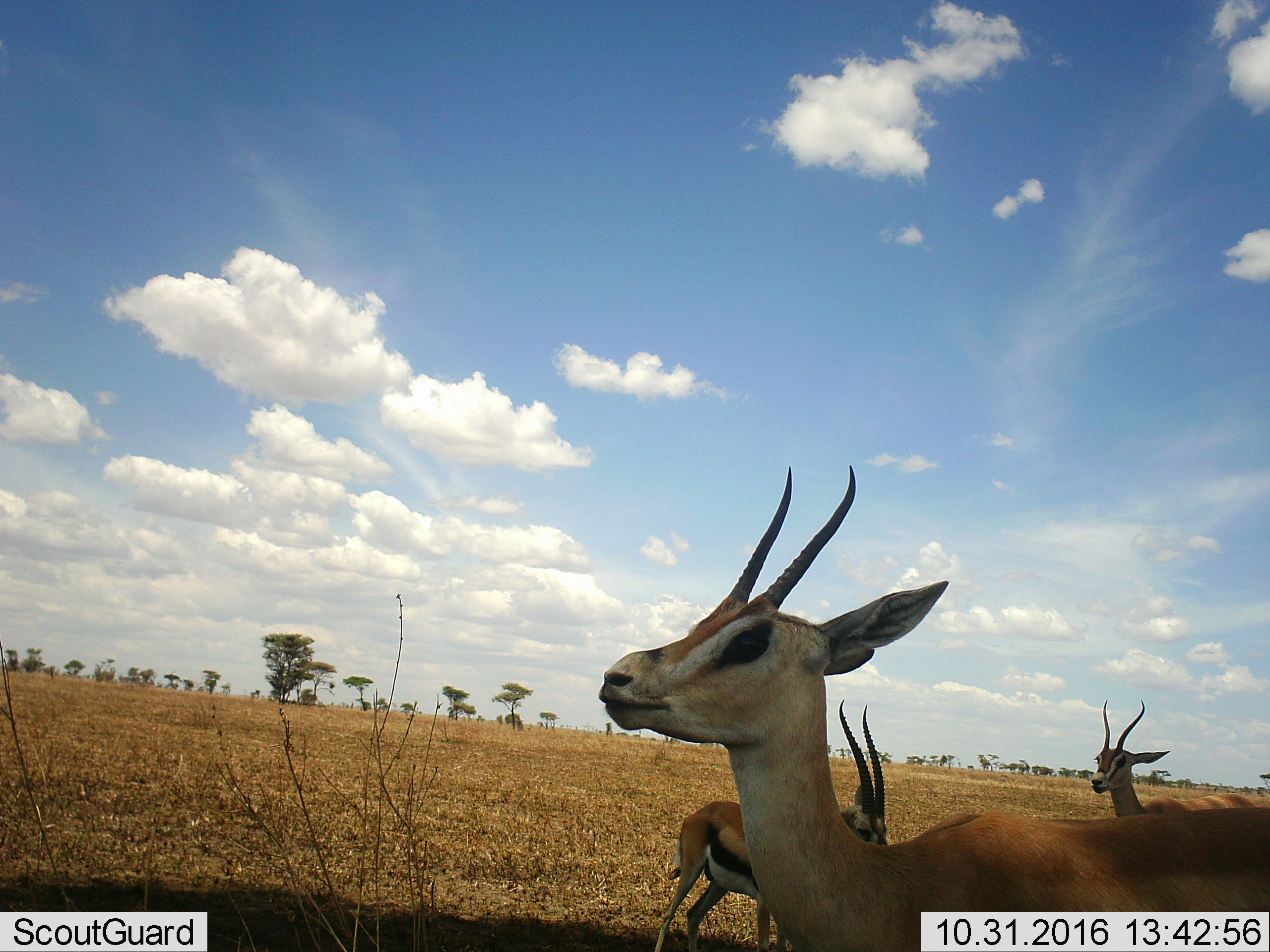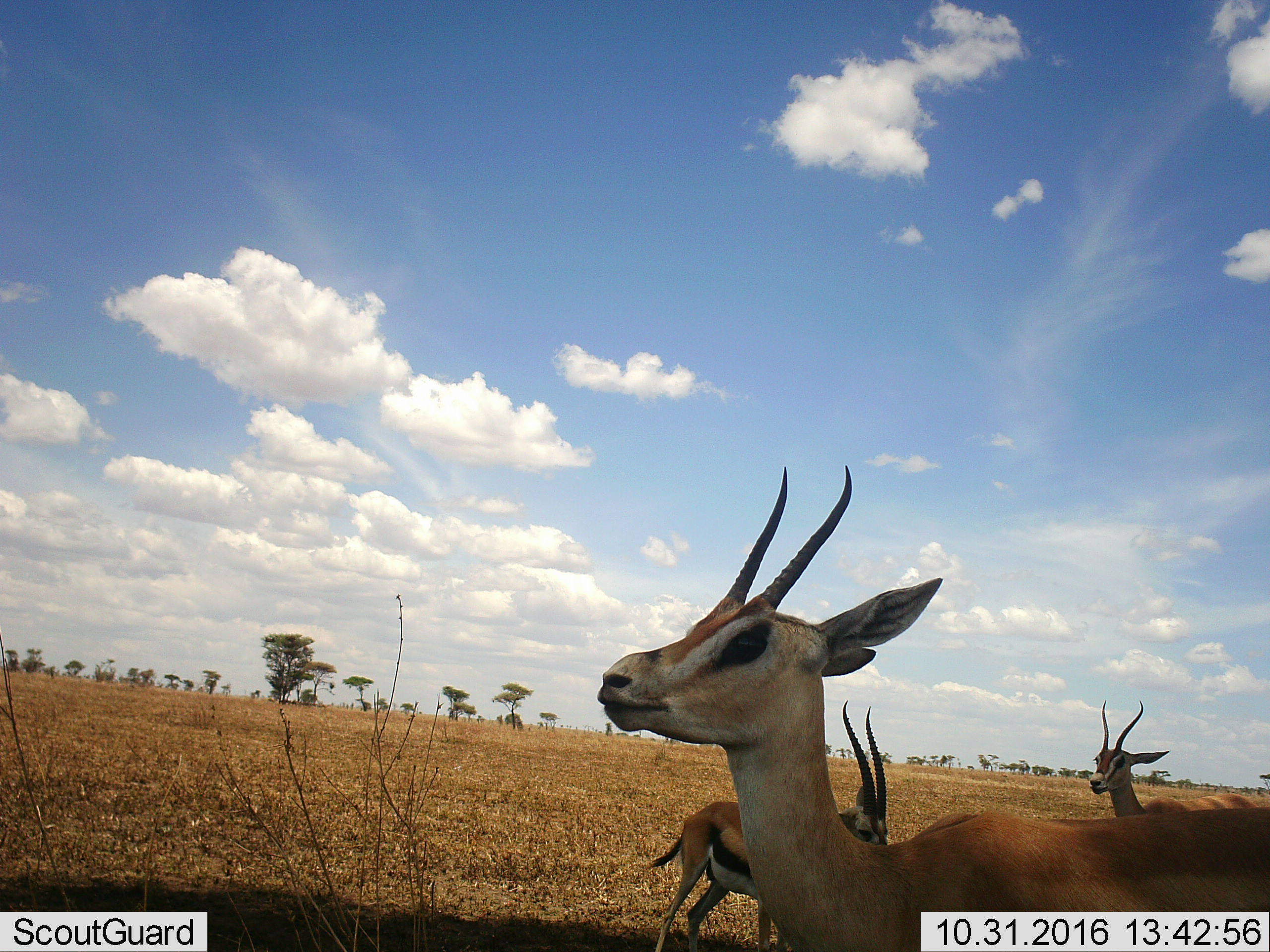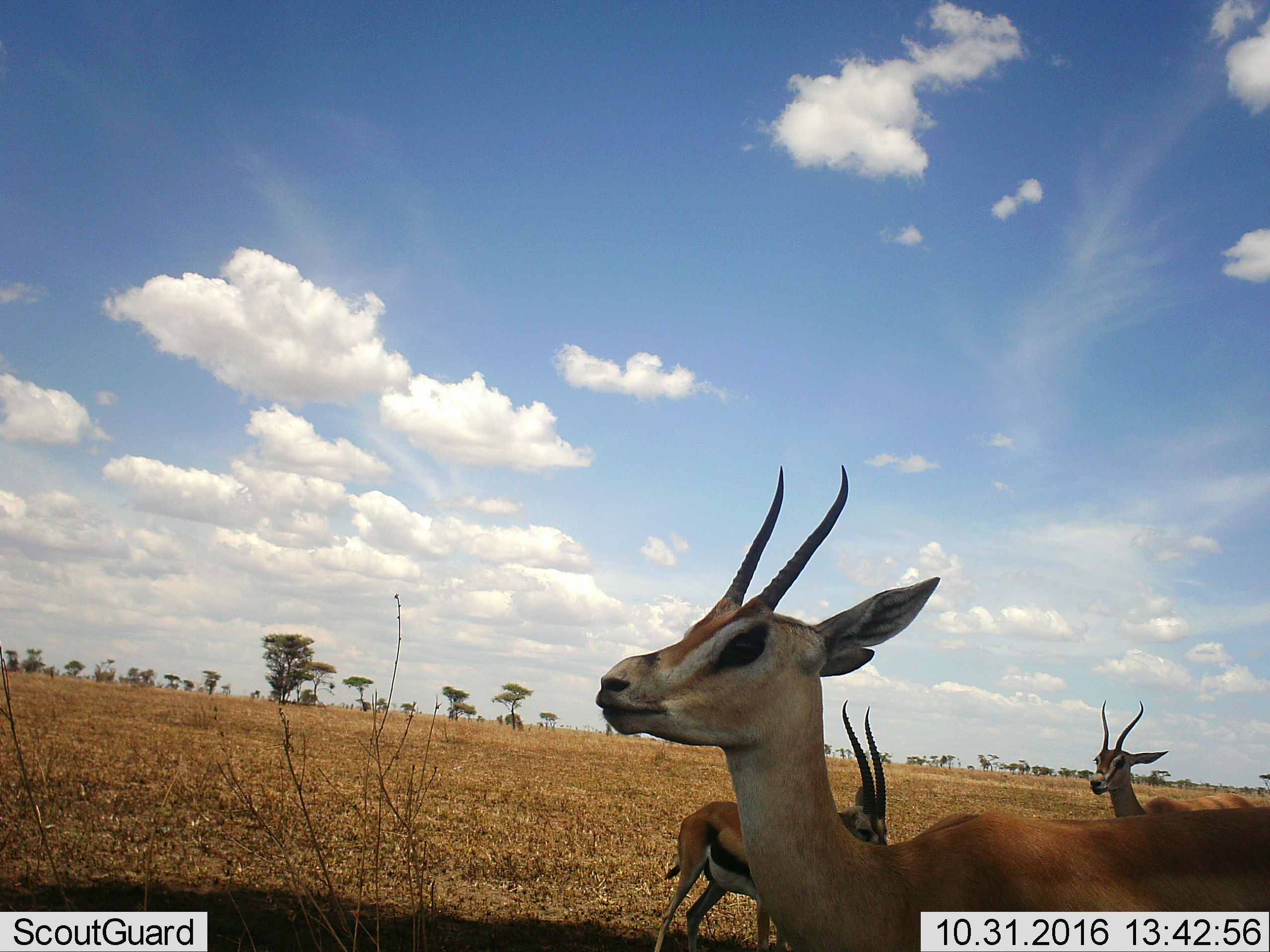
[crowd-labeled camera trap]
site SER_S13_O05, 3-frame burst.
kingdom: Animalia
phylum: Chordata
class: Mammalia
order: Artiodactyla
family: Bovidae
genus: Eudorcas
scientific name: Eudorcas thomsonii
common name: thomson's gazelle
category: gazellethomsons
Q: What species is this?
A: Gazellethomsons (thomson's gazelle) (Eudorcas thomsonii).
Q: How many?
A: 3.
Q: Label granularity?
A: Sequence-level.